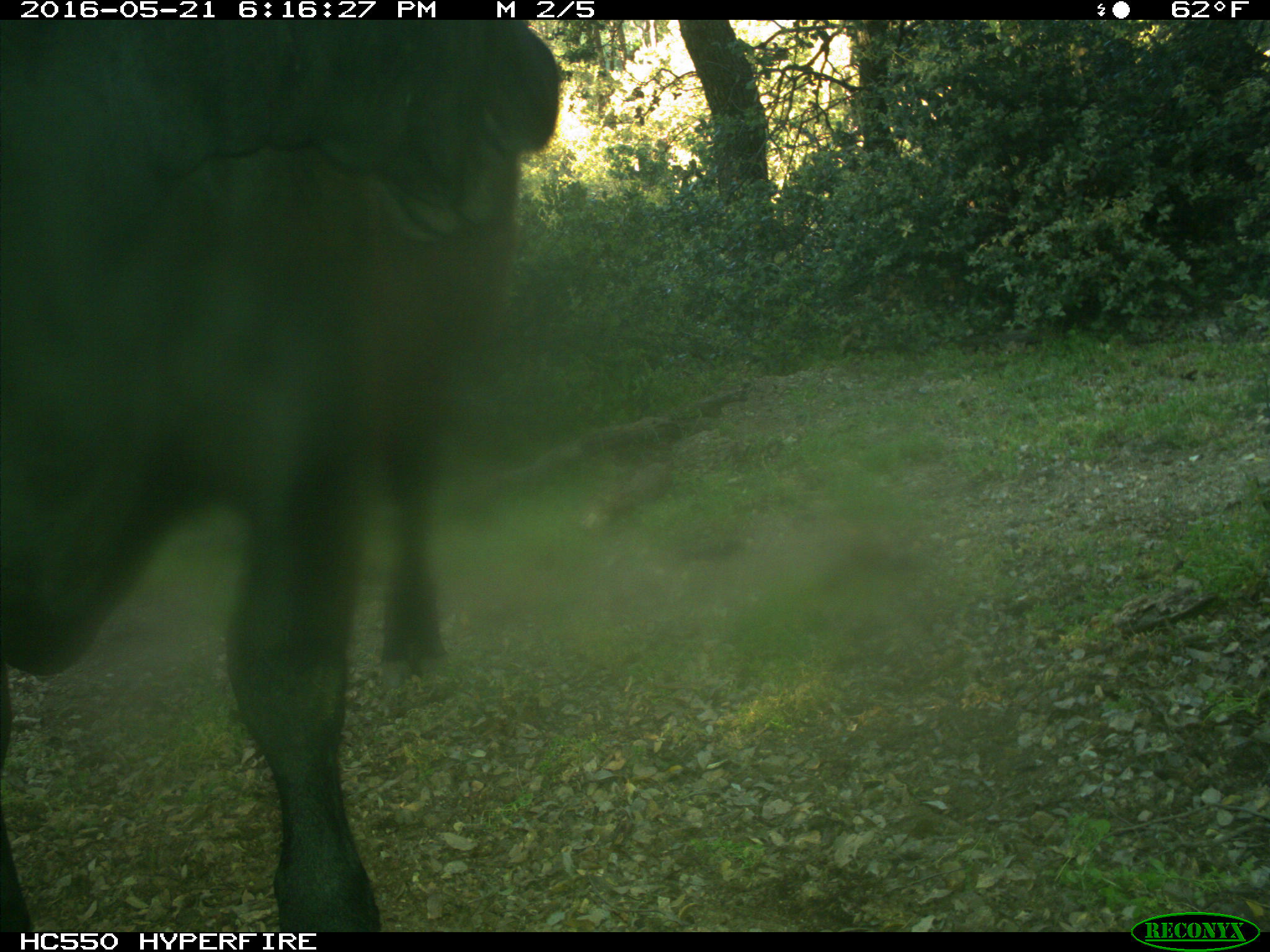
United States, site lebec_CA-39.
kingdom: Animalia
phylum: Chordata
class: Mammalia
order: Artiodactyla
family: Bovidae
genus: Bos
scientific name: Bos taurus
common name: domestic cow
Bos taurus (domestic cow).